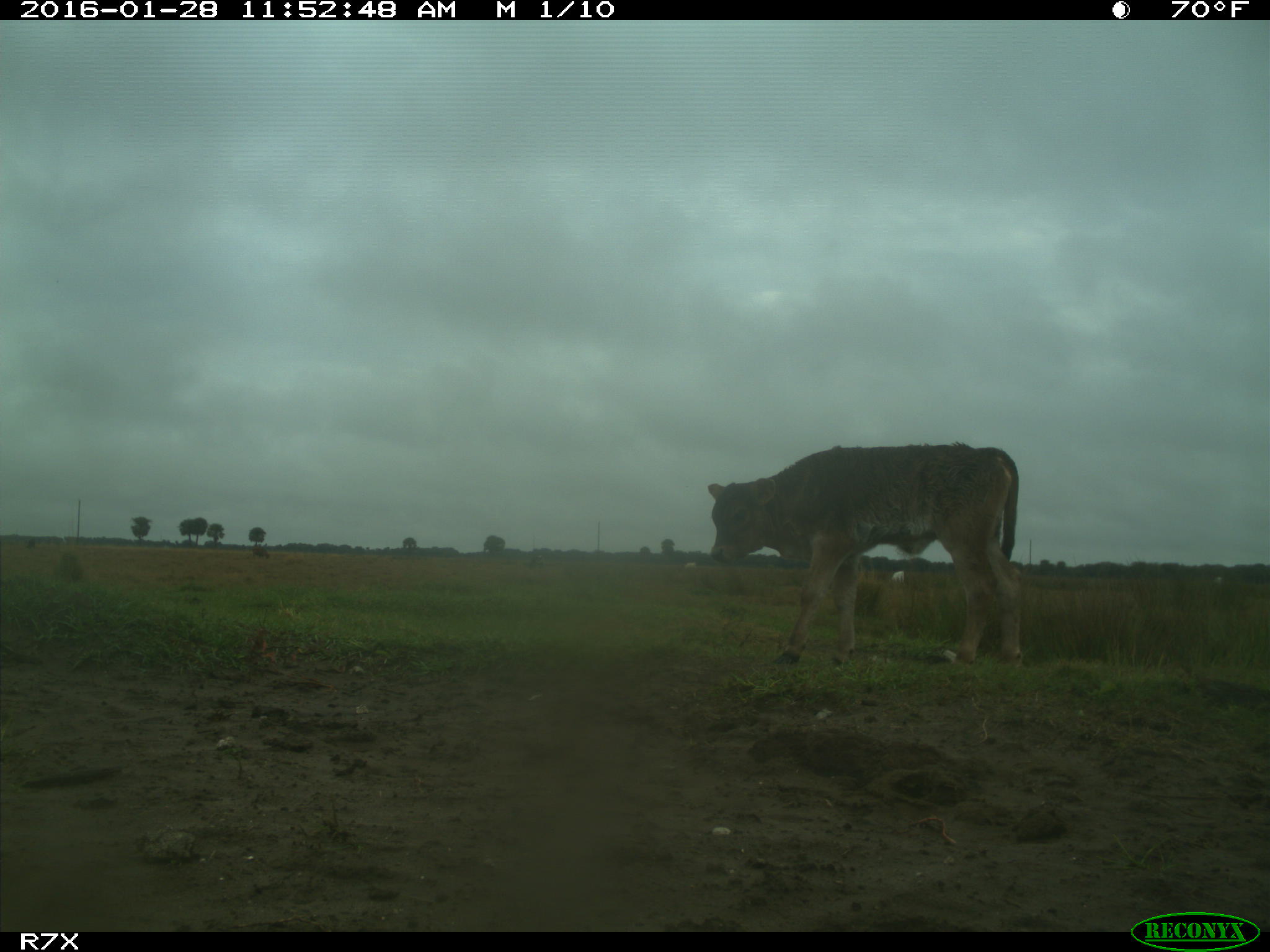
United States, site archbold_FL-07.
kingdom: Animalia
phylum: Chordata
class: Mammalia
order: Artiodactyla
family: Bovidae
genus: Bos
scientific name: Bos taurus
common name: domestic cow